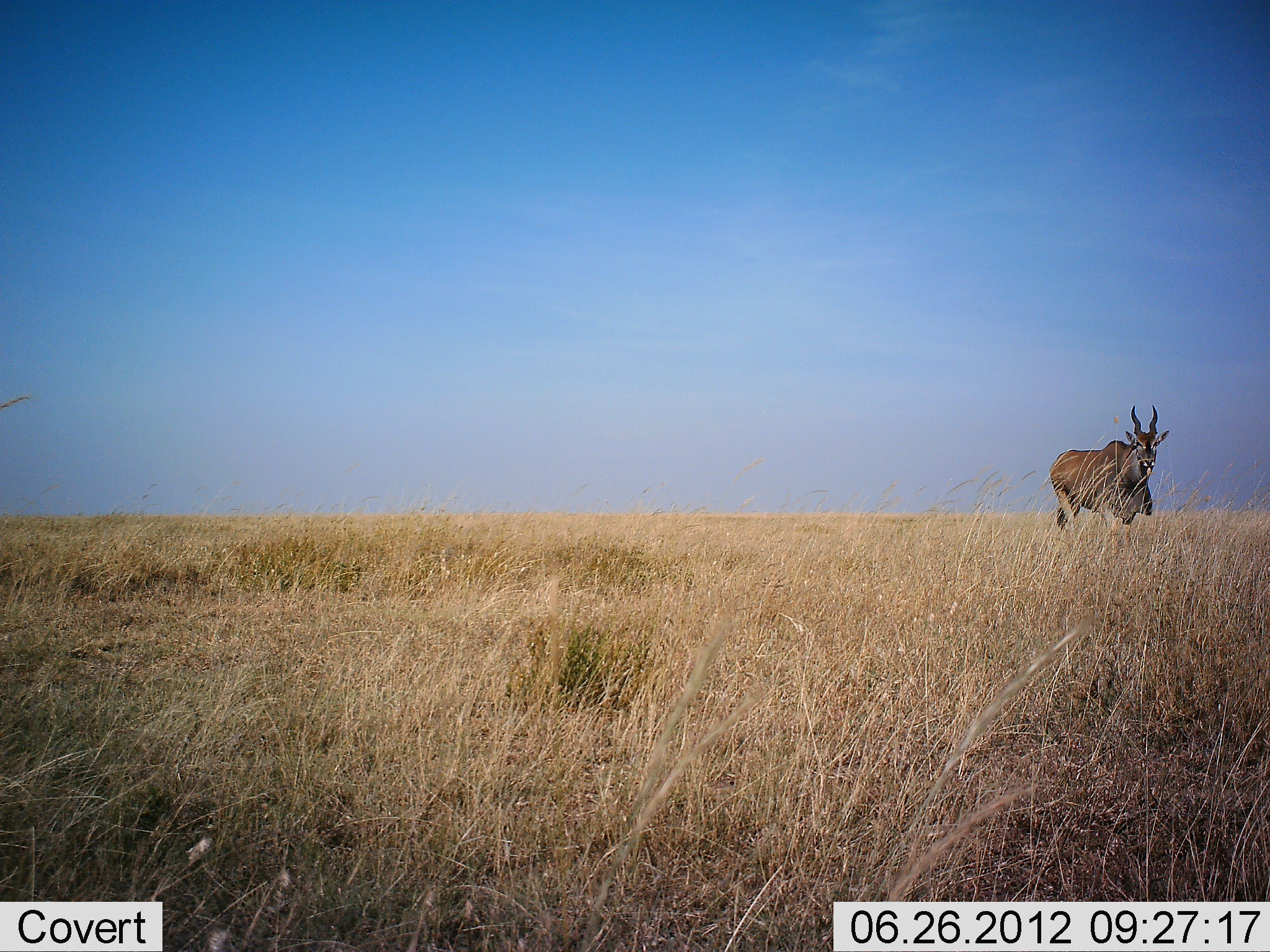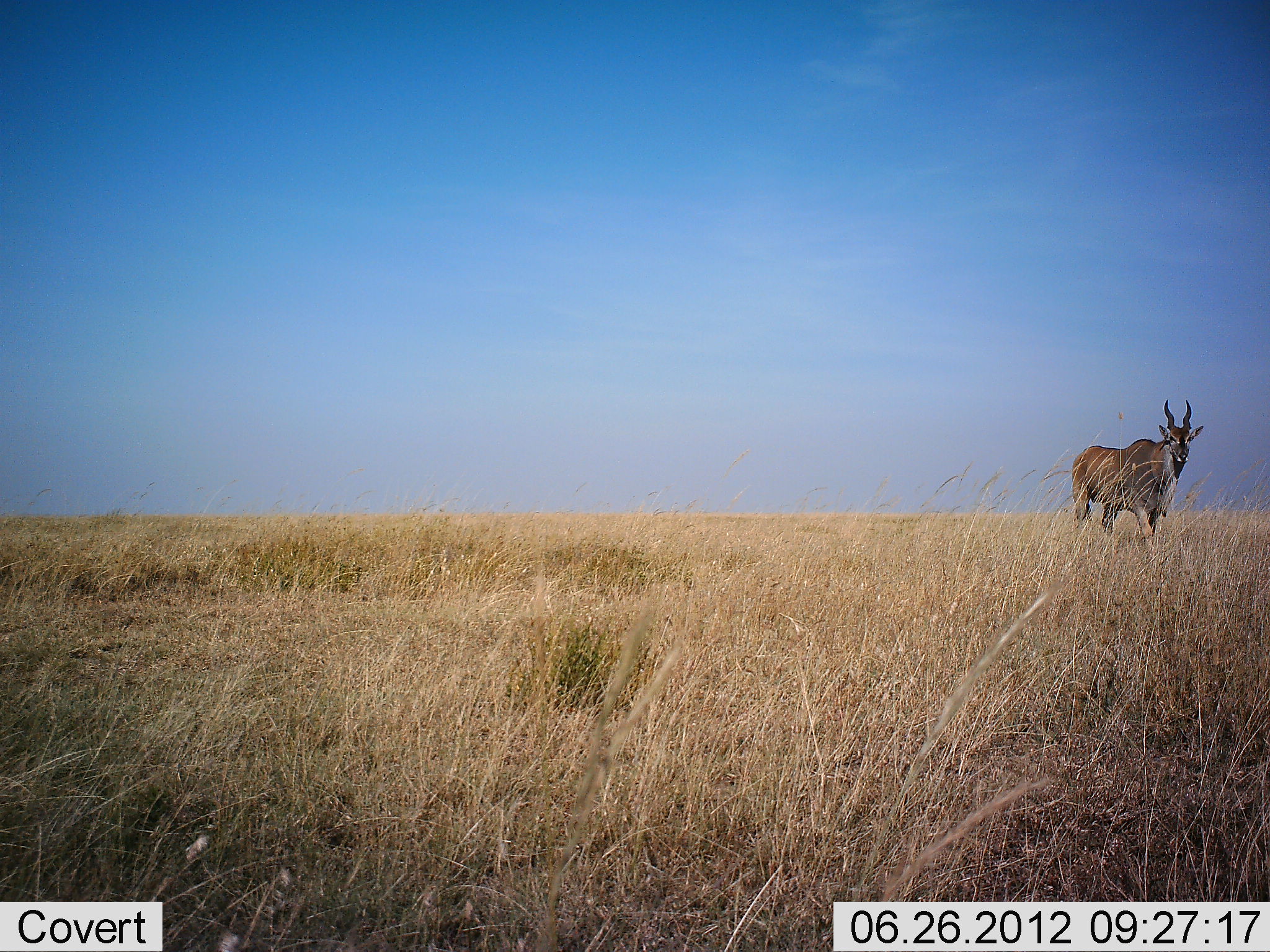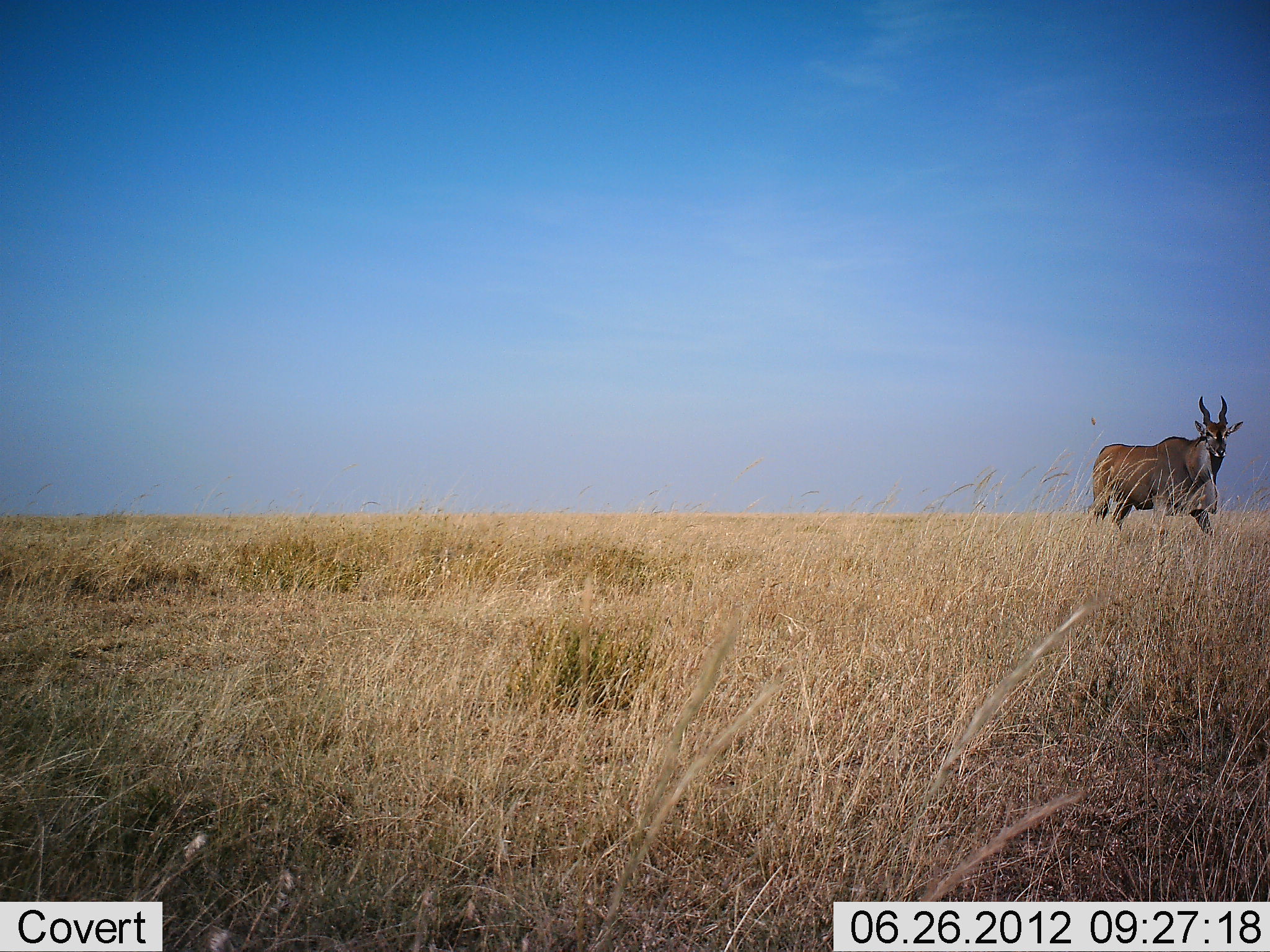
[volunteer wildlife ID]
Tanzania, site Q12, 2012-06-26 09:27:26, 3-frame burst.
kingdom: Animalia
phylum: Chordata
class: Mammalia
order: Artiodactyla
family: Bovidae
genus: Tragelaphus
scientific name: Tragelaphus oryx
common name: eland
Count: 1.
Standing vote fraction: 20%.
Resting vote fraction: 0%.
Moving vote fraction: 90%.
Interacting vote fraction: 0%.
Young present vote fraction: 0%.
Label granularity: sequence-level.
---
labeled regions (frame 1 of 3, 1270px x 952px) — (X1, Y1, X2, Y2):
animal: (1049, 404, 1170, 529)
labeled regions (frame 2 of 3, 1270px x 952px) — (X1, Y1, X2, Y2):
animal: (1071, 399, 1205, 555)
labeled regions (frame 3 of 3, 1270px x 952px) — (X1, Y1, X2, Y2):
animal: (1090, 394, 1245, 533)